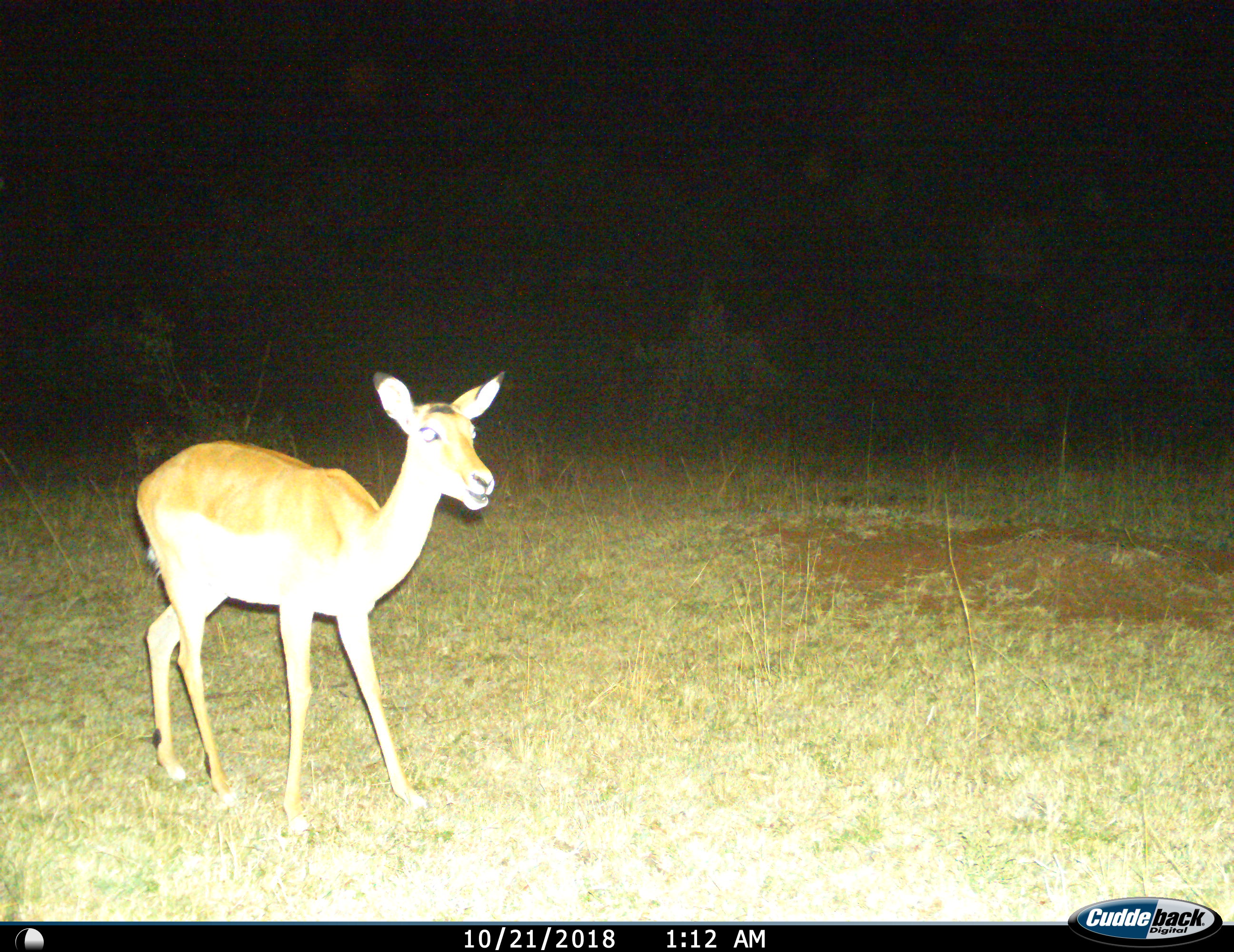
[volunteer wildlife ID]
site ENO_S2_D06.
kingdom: Animalia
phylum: Chordata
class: Mammalia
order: Artiodactyla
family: Bovidae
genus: Aepyceros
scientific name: Aepyceros melampus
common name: impala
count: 1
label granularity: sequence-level